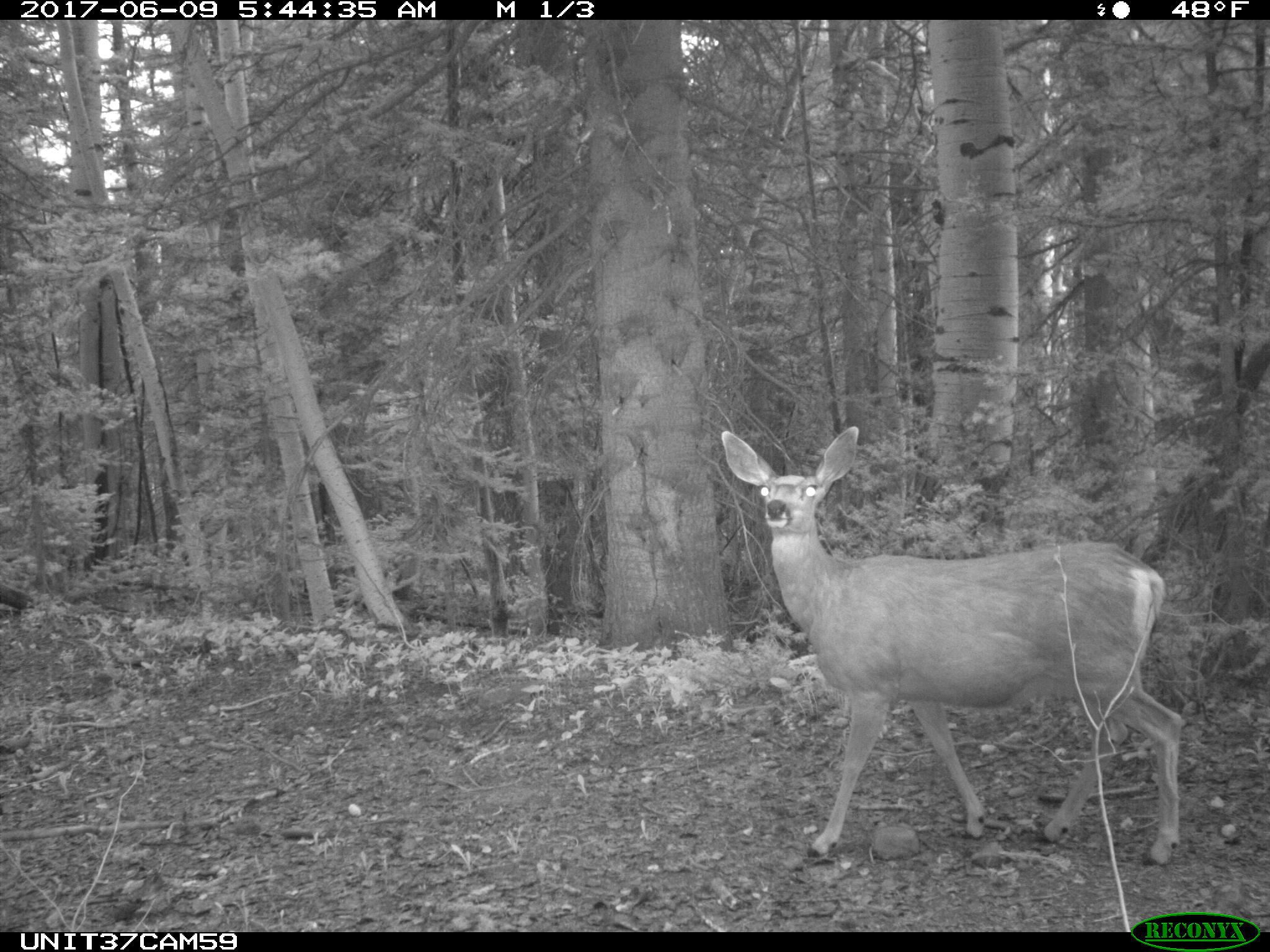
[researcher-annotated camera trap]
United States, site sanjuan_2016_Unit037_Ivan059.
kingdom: Animalia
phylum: Chordata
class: Mammalia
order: Artiodactyla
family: Cervidae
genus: Odocoileus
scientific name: Odocoileus hemionus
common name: mule deer